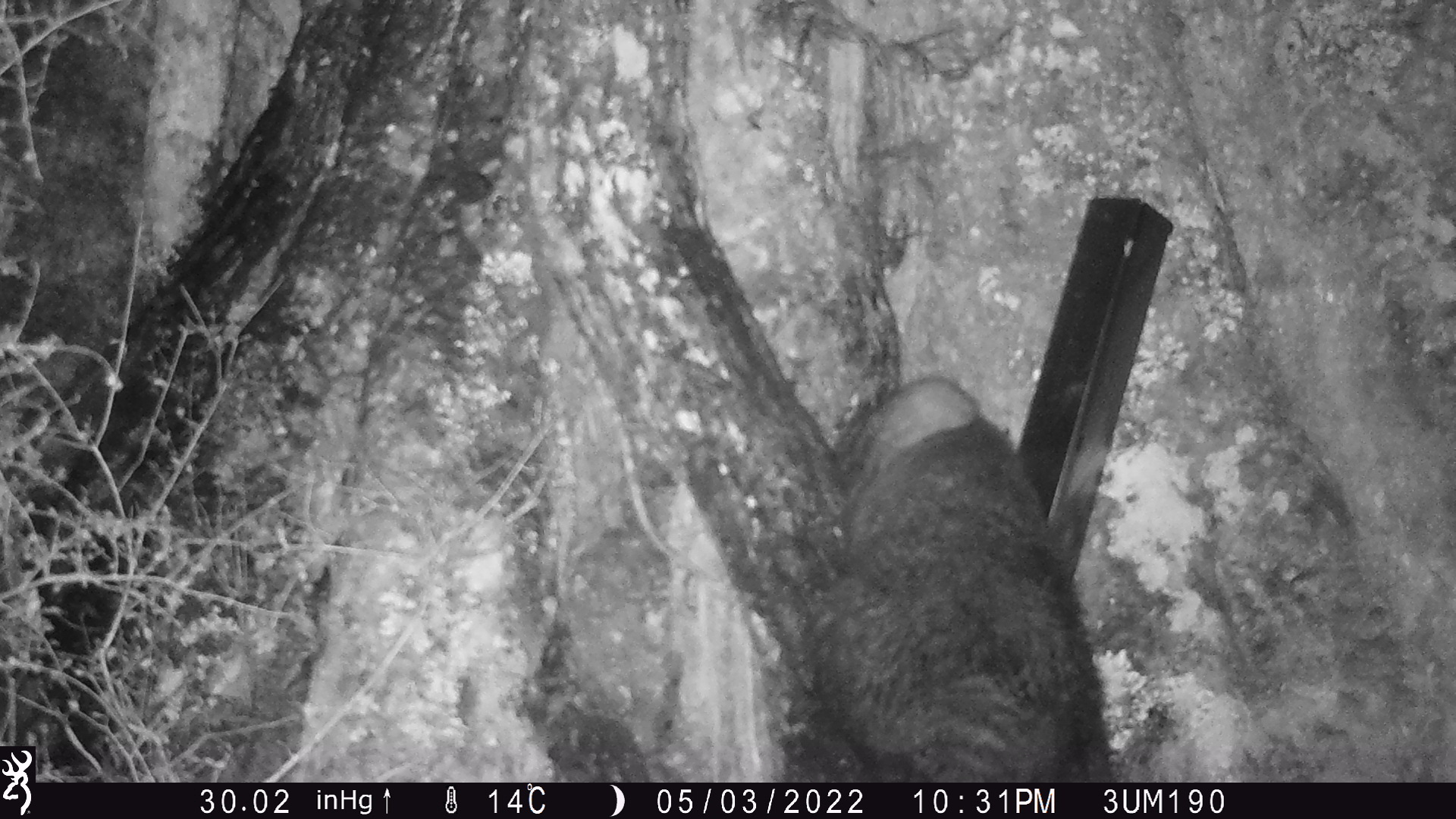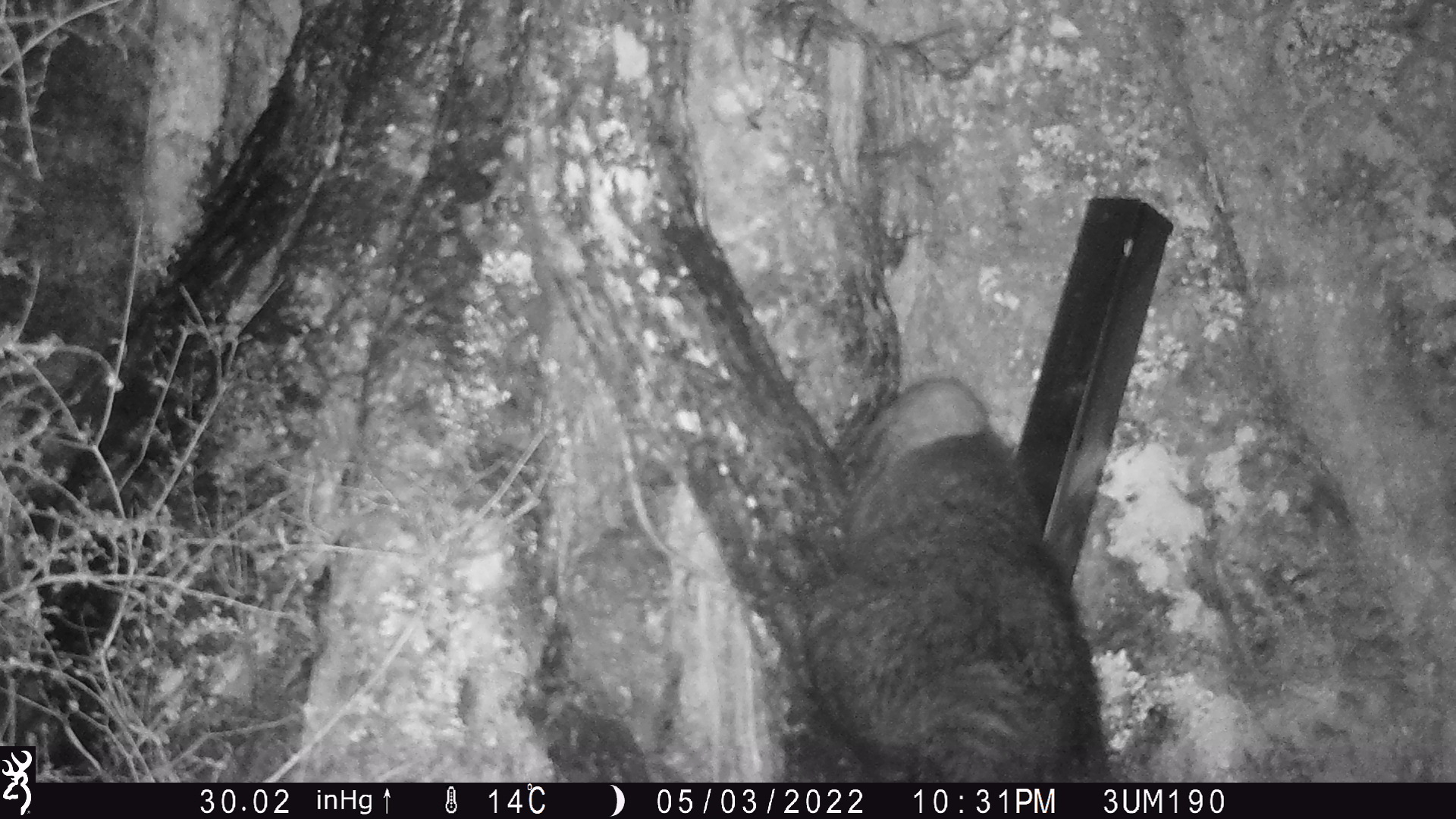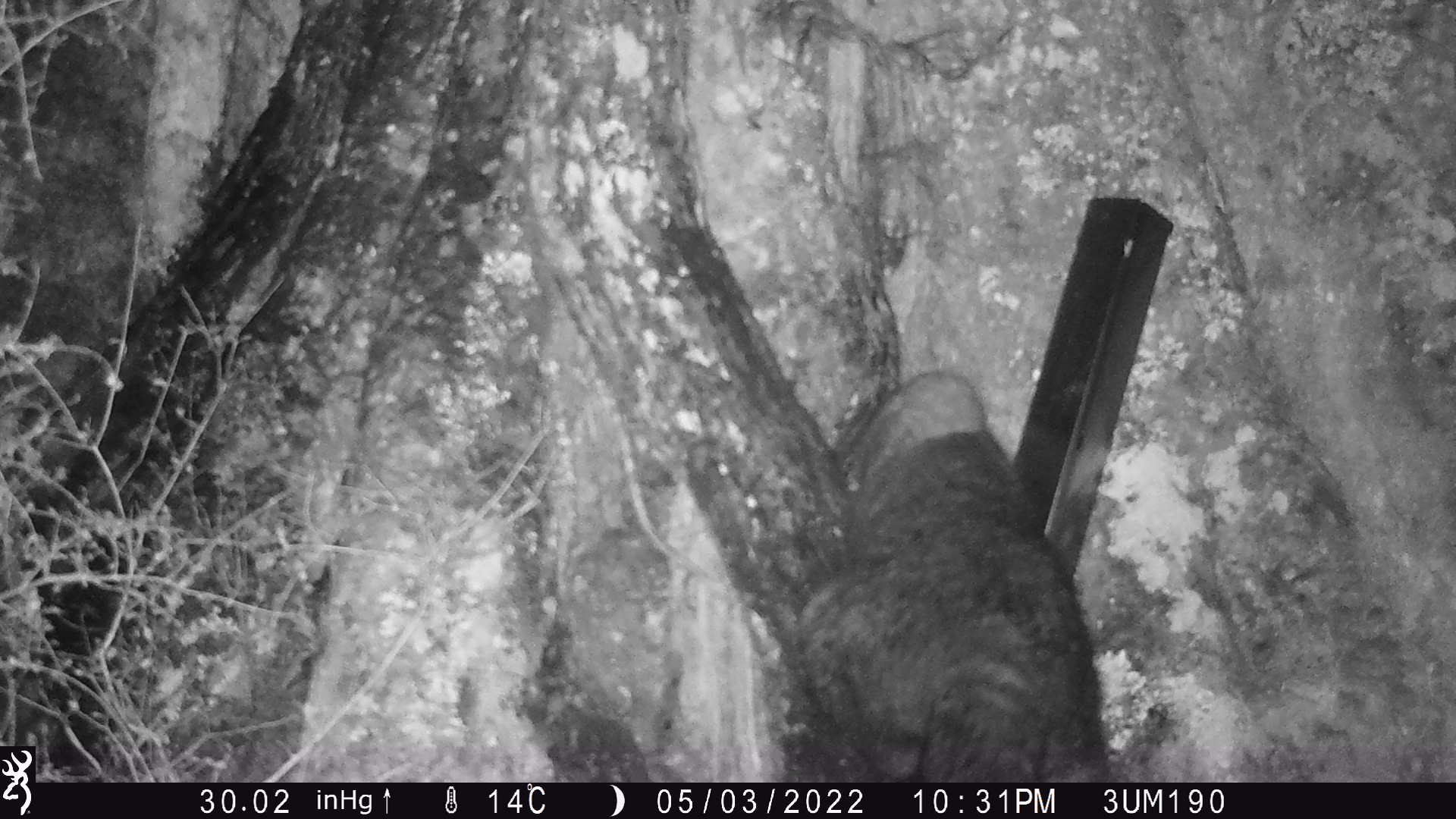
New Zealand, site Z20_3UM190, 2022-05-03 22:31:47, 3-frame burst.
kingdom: Animalia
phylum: Chordata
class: Mammalia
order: Diprotodontia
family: Phalangeridae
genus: Trichosurus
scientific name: Trichosurus vulpecula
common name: common brushtail possum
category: possum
Possum (common brushtail possum) (Trichosurus vulpecula).